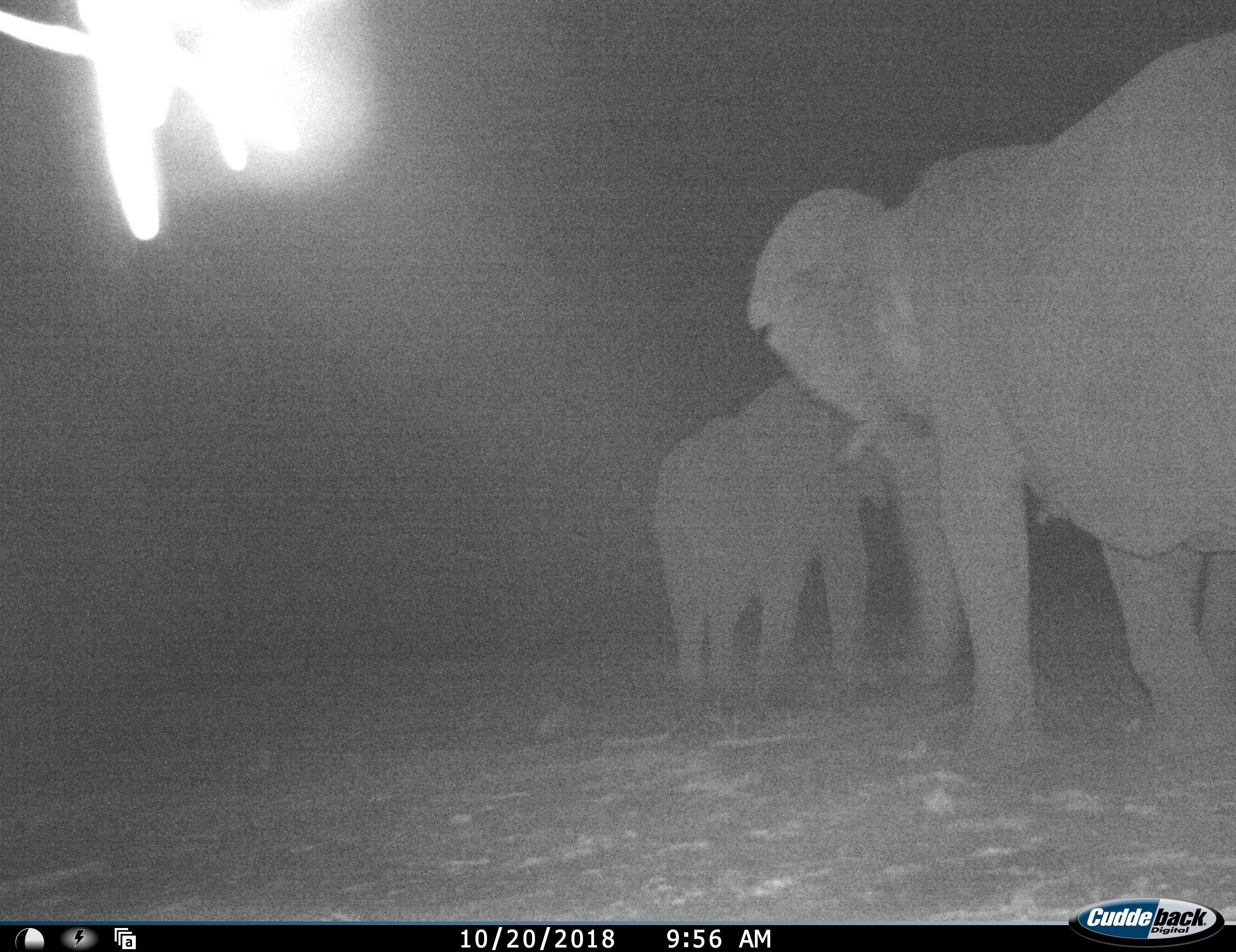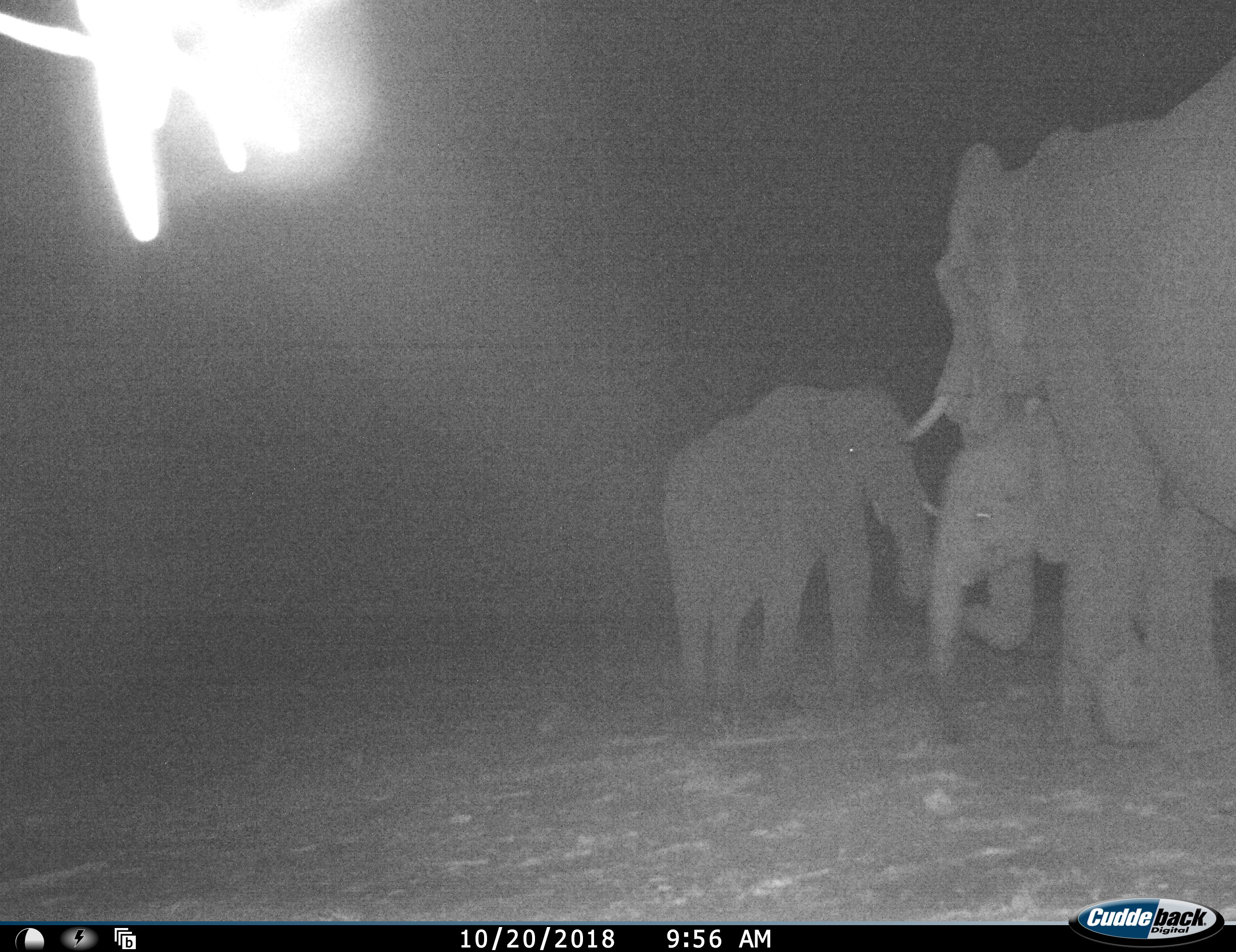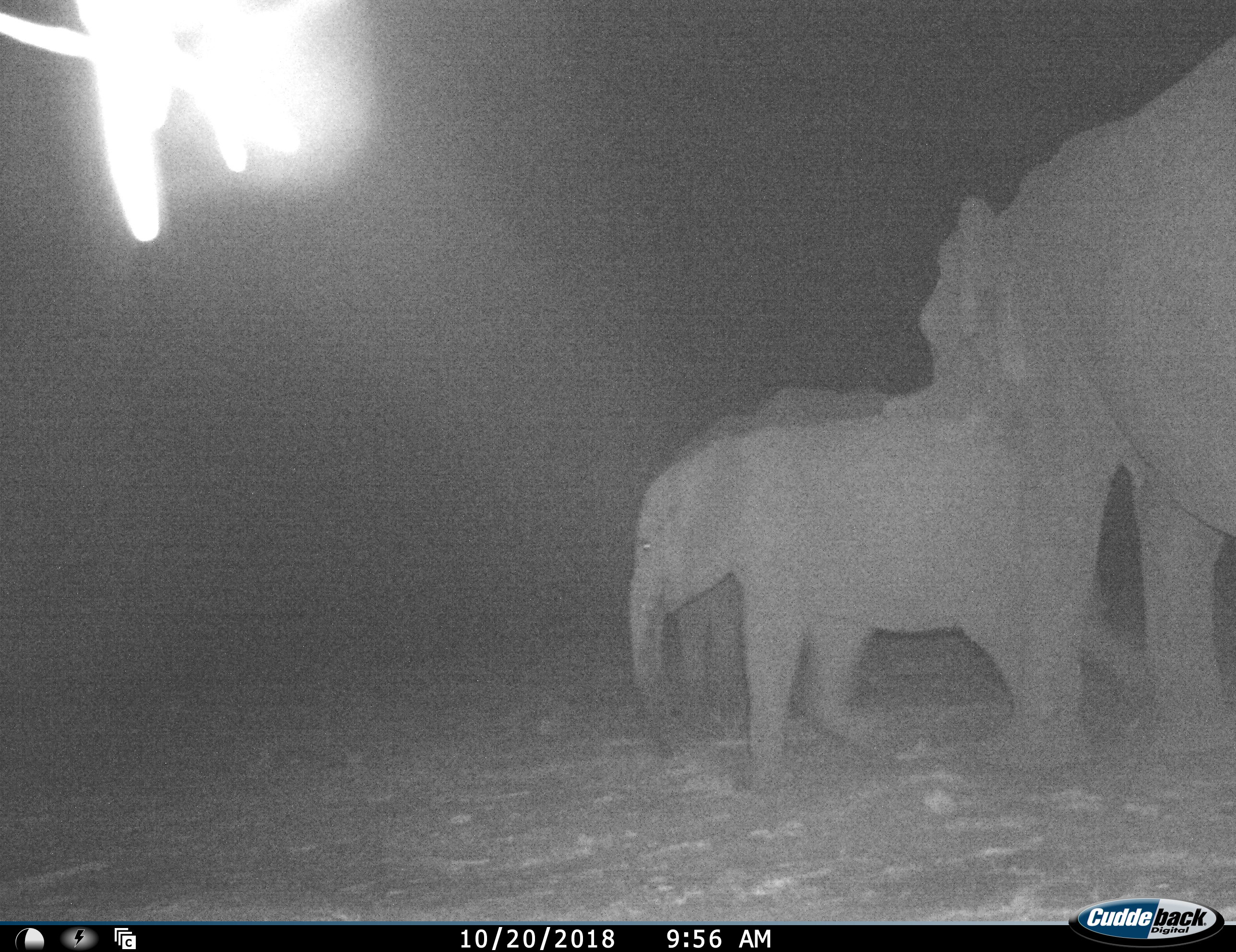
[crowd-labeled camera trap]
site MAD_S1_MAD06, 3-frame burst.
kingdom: Animalia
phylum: Chordata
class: Mammalia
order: Proboscidea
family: Elephantidae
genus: Loxodonta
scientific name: Loxodonta africana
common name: african bush elephant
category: elephant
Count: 3.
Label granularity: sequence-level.